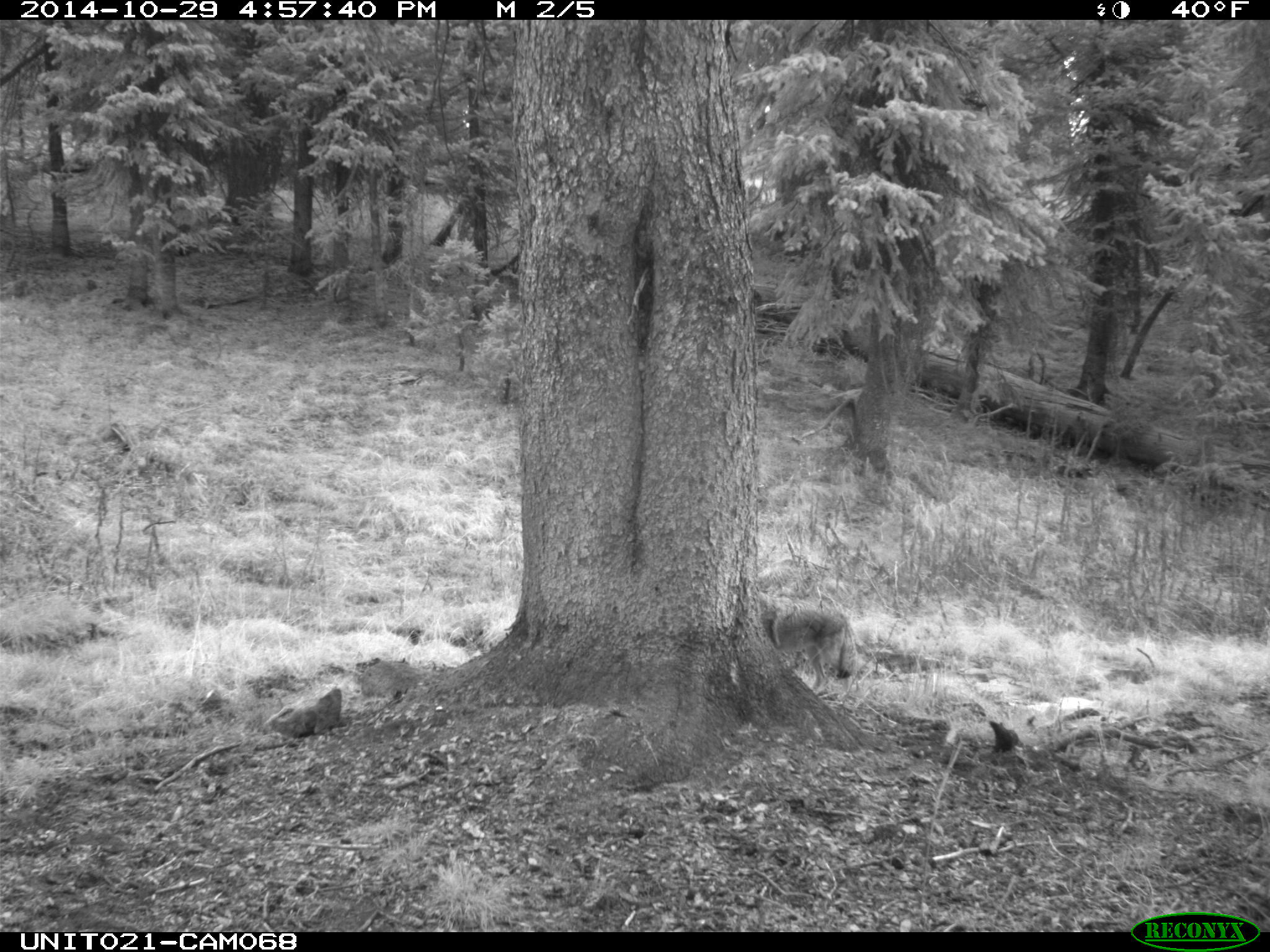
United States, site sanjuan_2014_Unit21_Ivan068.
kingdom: Animalia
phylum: Chordata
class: Mammalia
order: Carnivora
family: Canidae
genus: Canis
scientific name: Canis latrans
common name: coyote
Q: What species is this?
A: Canis latrans (coyote).